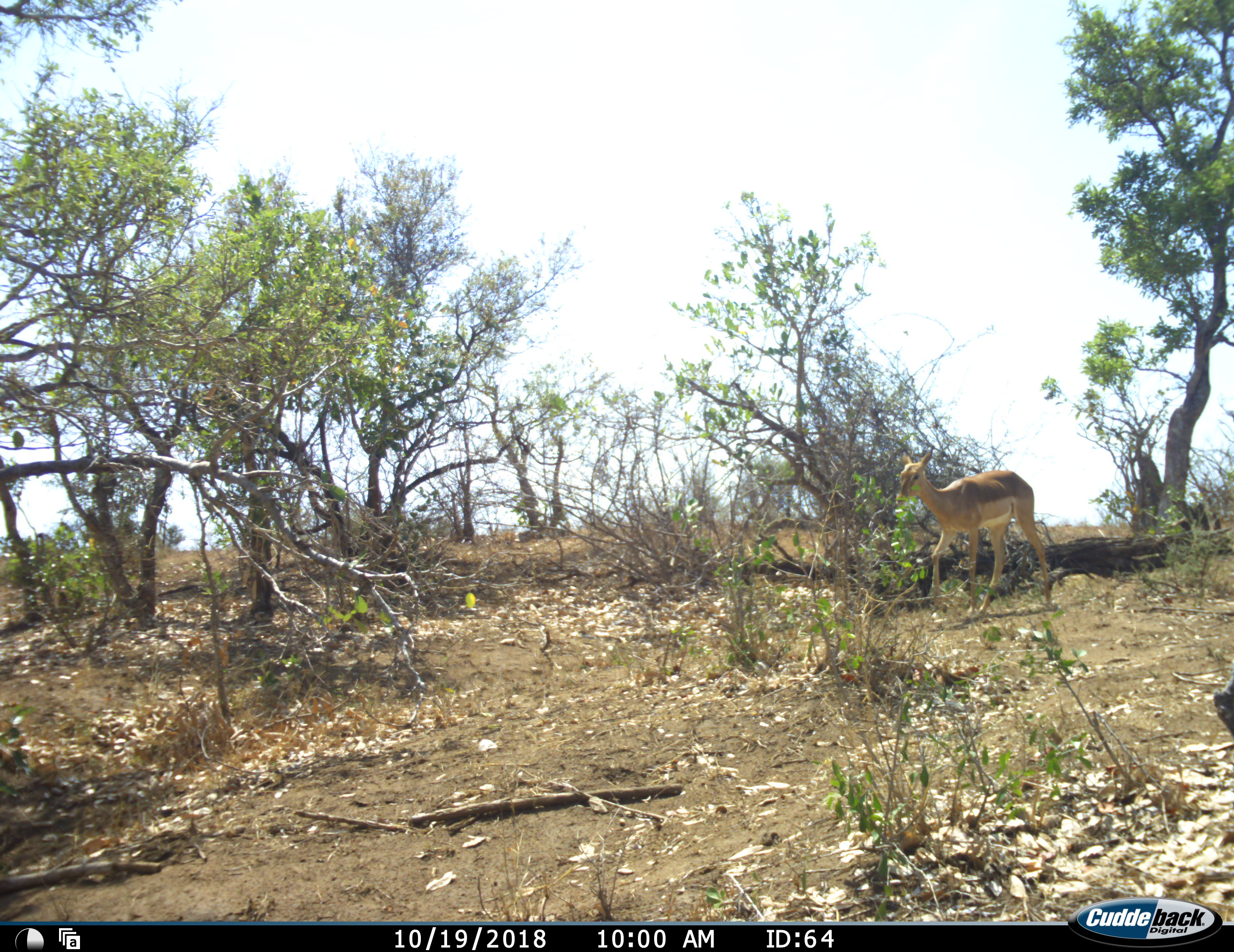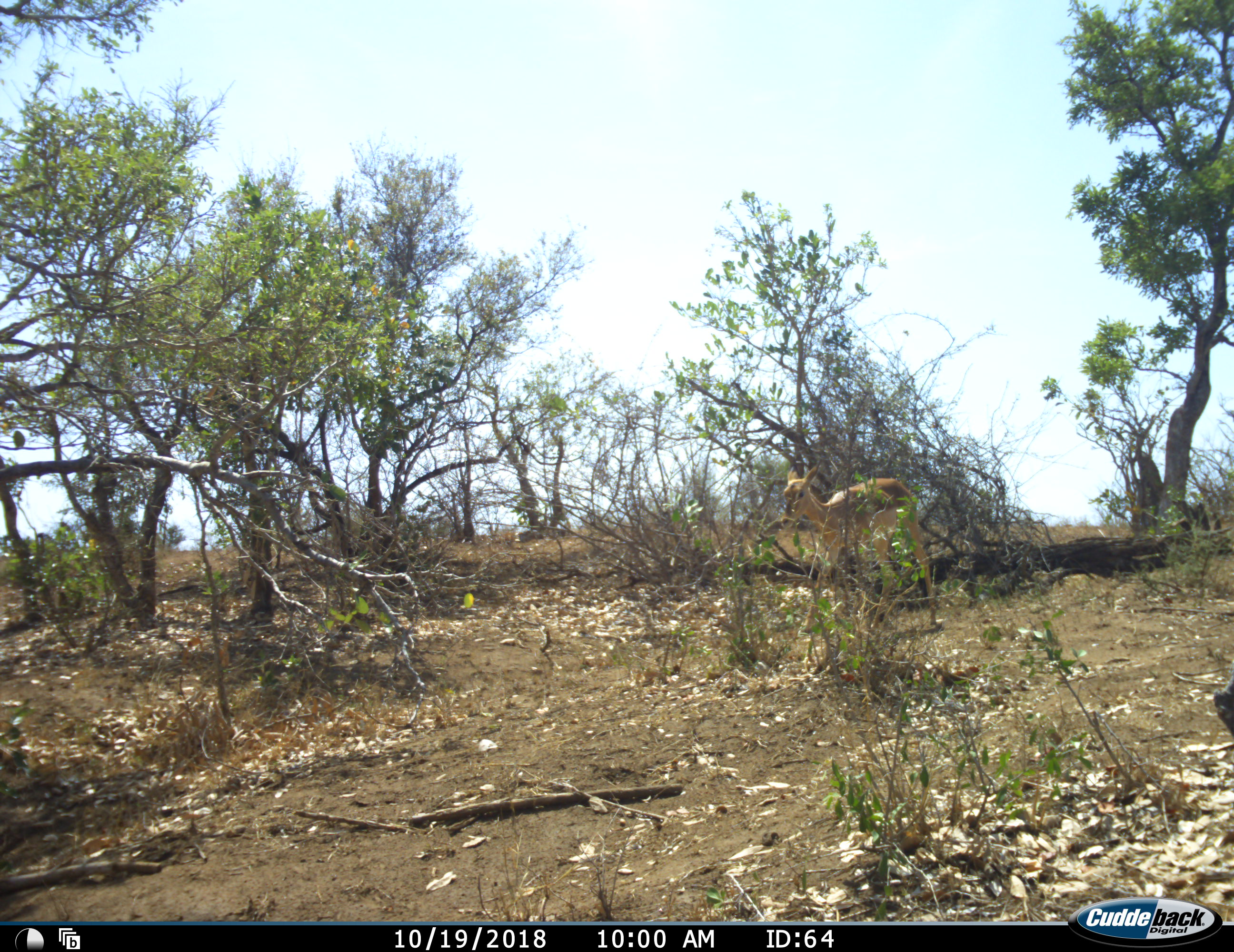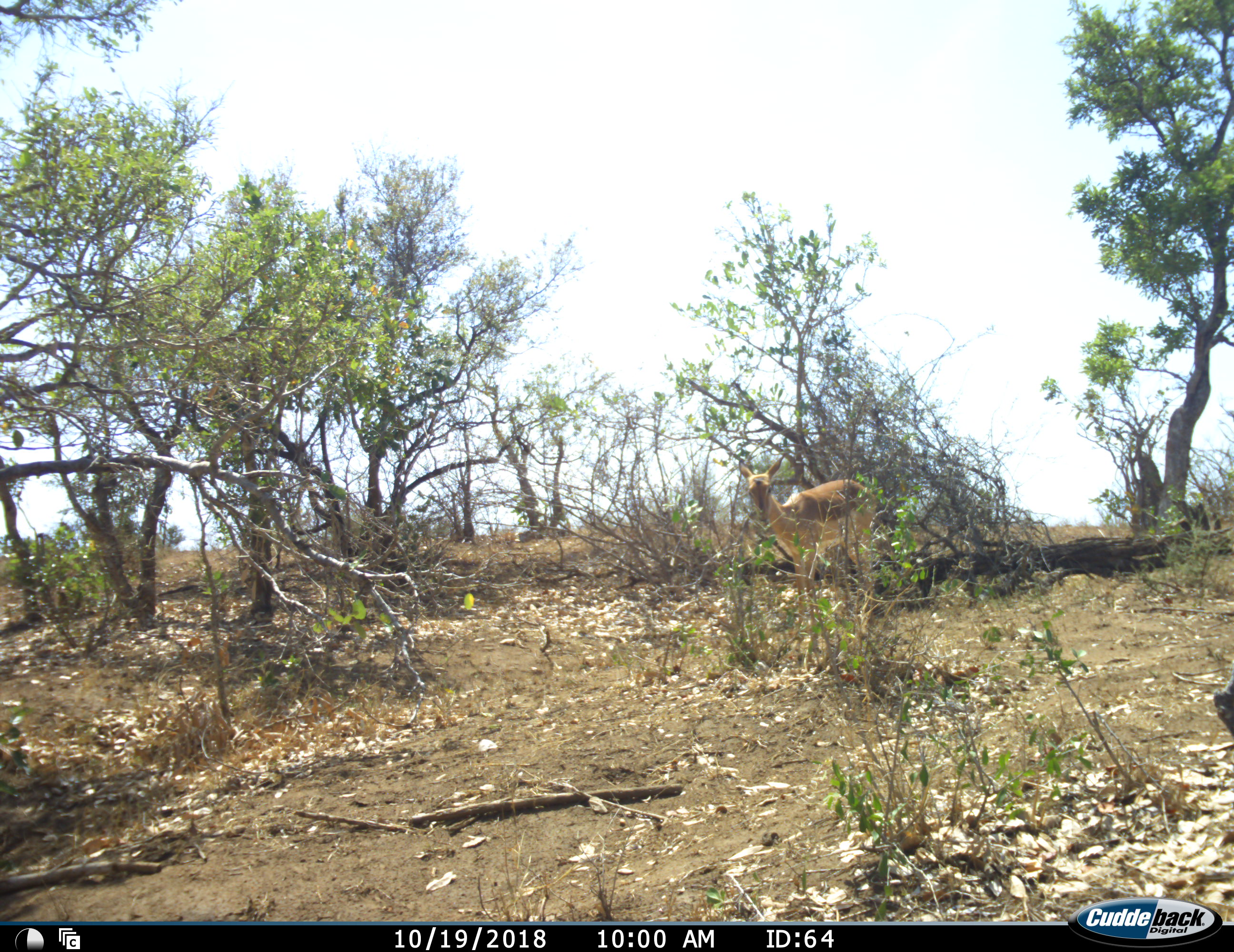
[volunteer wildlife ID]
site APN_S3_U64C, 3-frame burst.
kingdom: Animalia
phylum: Chordata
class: Mammalia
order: Artiodactyla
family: Bovidae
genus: Aepyceros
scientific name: Aepyceros melampus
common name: impala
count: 1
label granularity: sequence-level